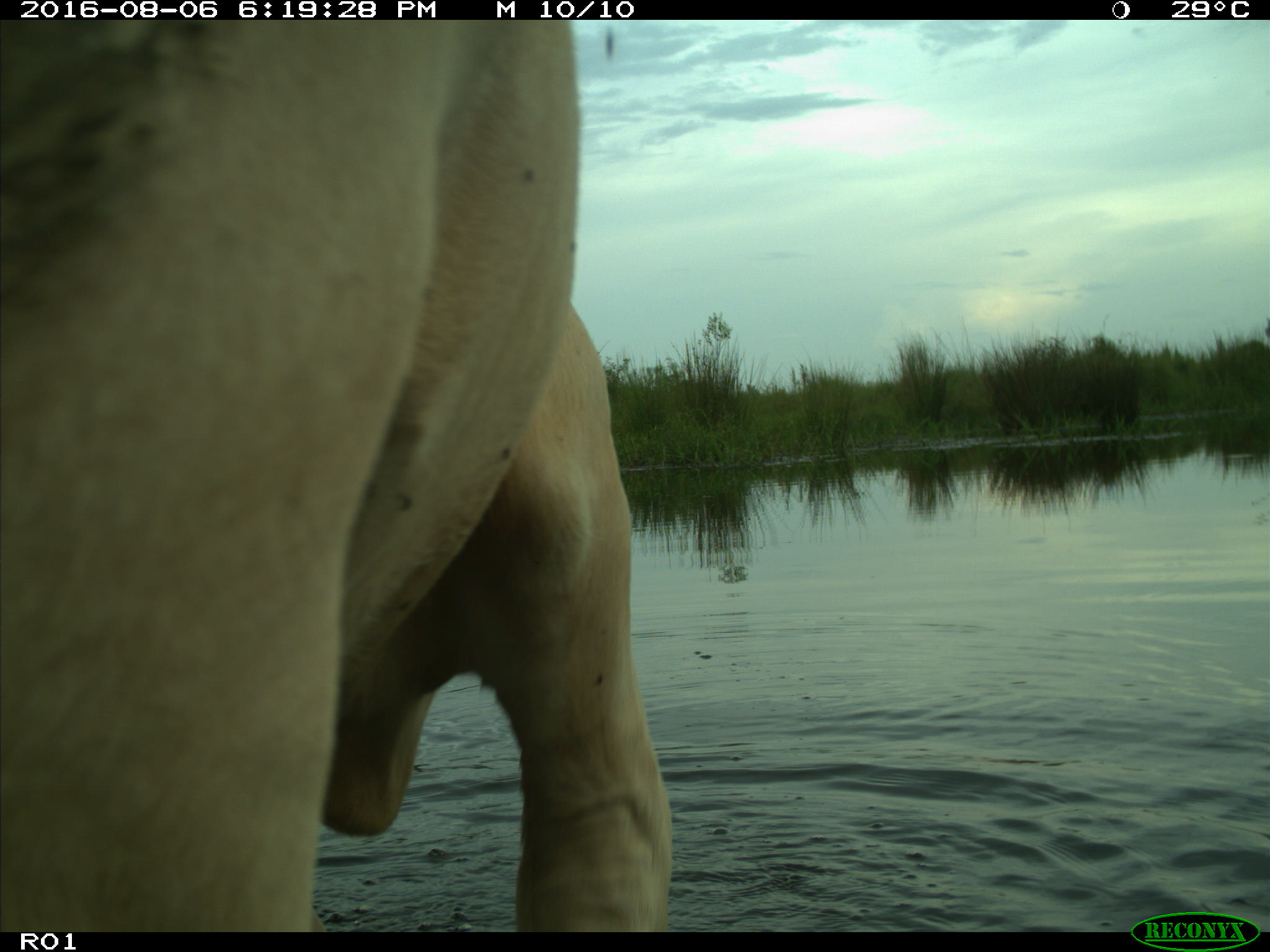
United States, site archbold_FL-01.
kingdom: Animalia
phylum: Chordata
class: Mammalia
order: Artiodactyla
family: Bovidae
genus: Bos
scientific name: Bos taurus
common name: domestic cow